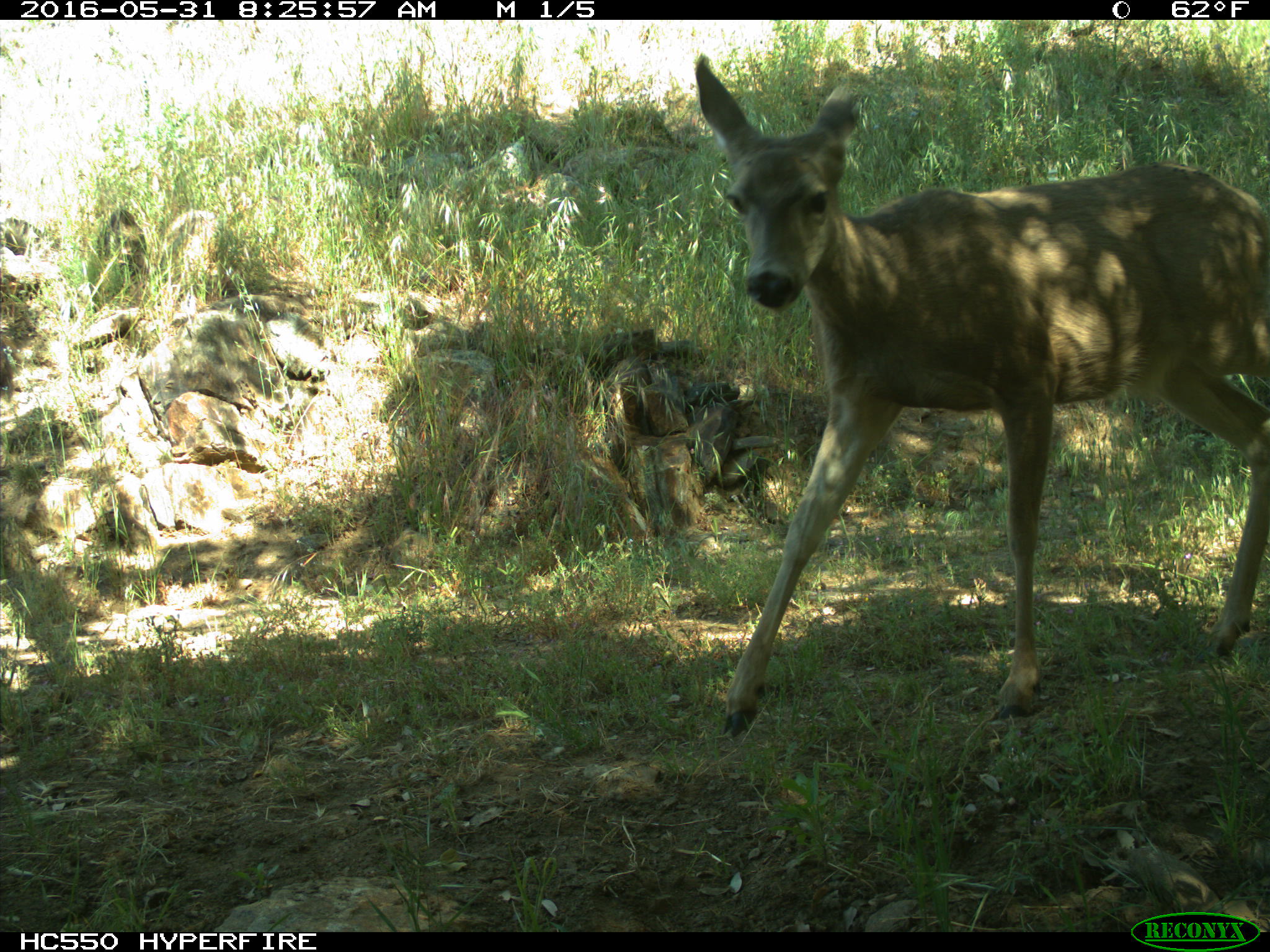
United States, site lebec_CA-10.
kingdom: Animalia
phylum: Chordata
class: Mammalia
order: Artiodactyla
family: Cervidae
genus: Odocoileus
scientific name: Odocoileus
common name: deer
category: unidentified deer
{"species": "unidentified deer (deer) (Odocoileus)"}